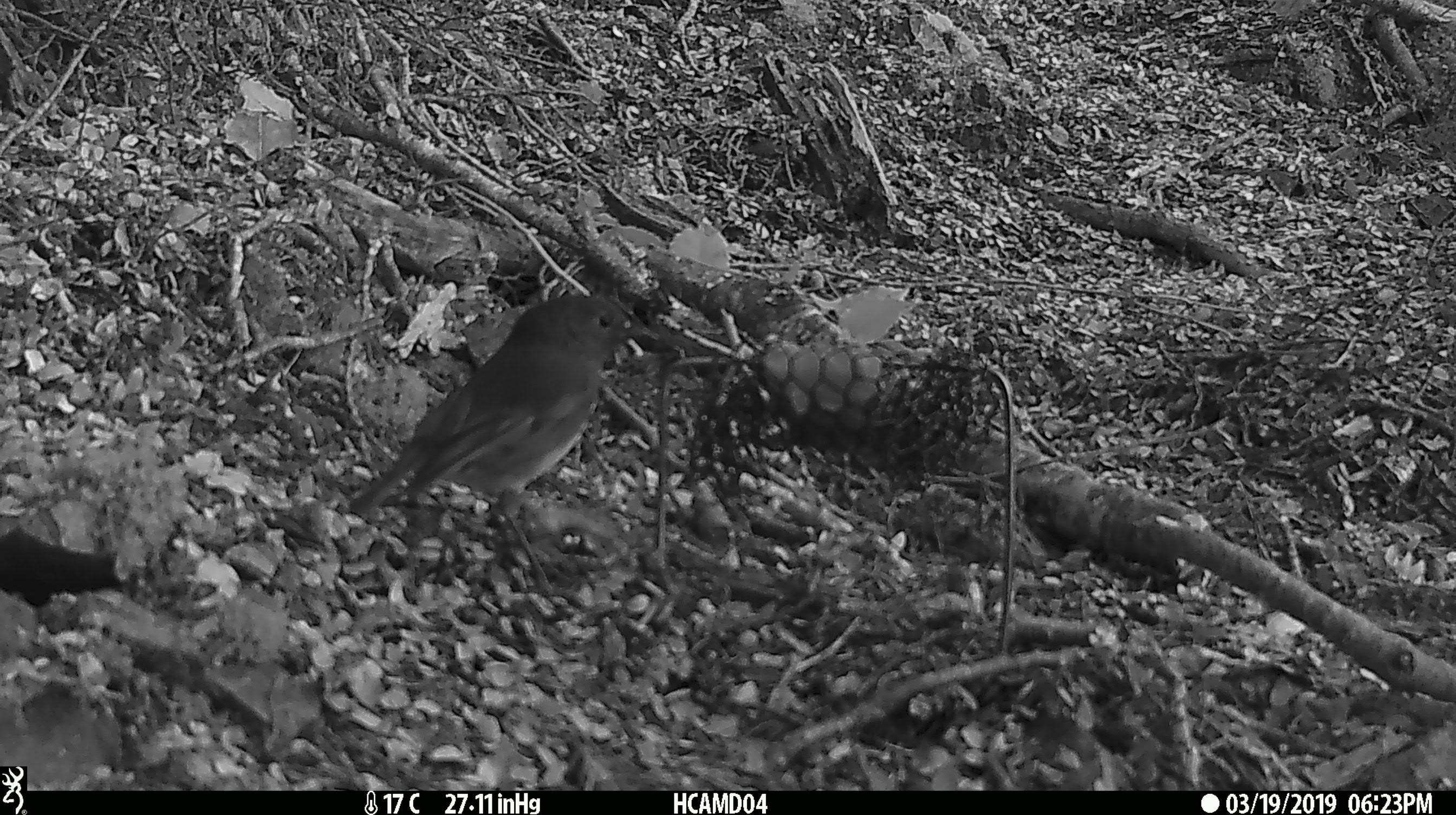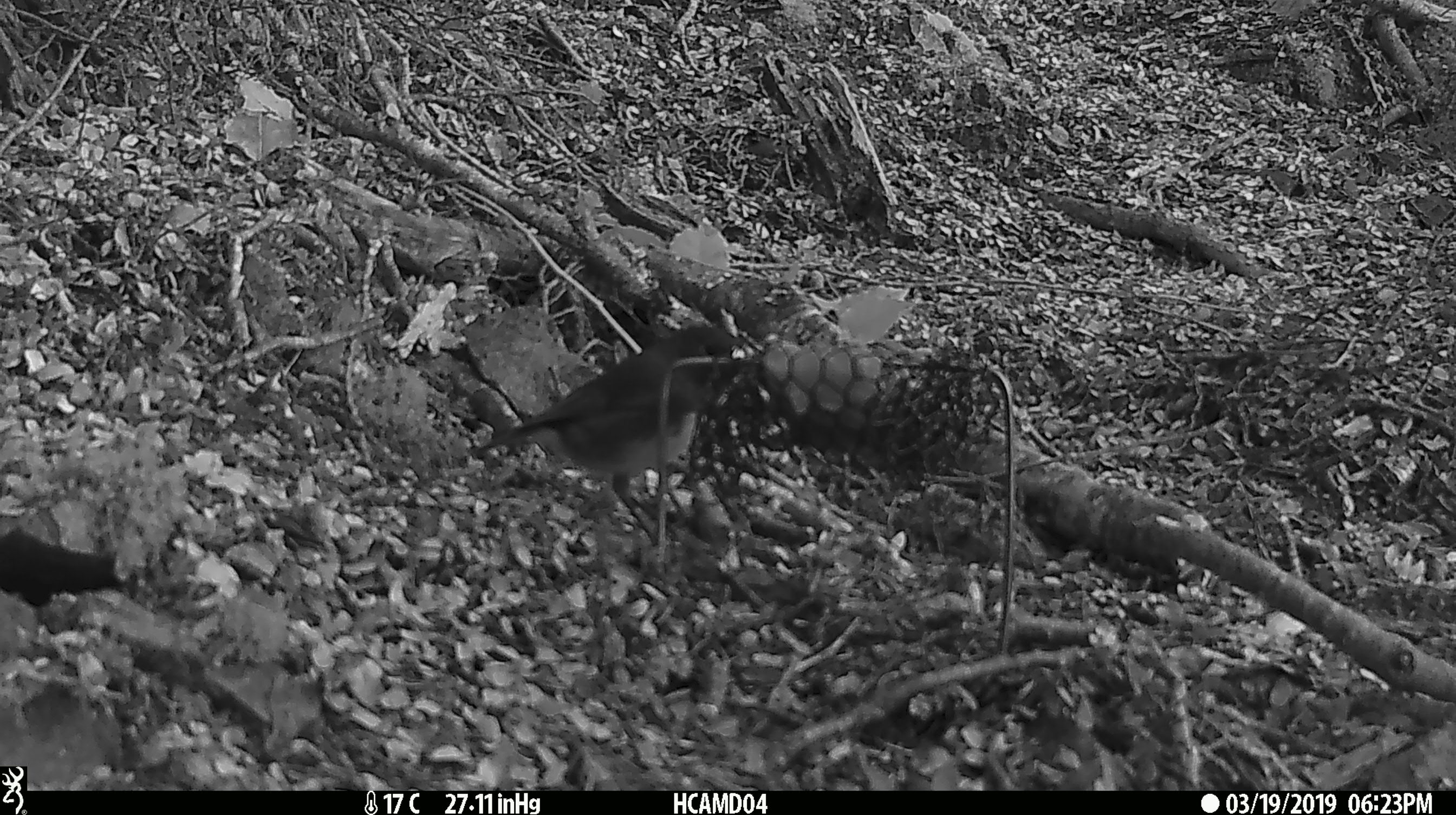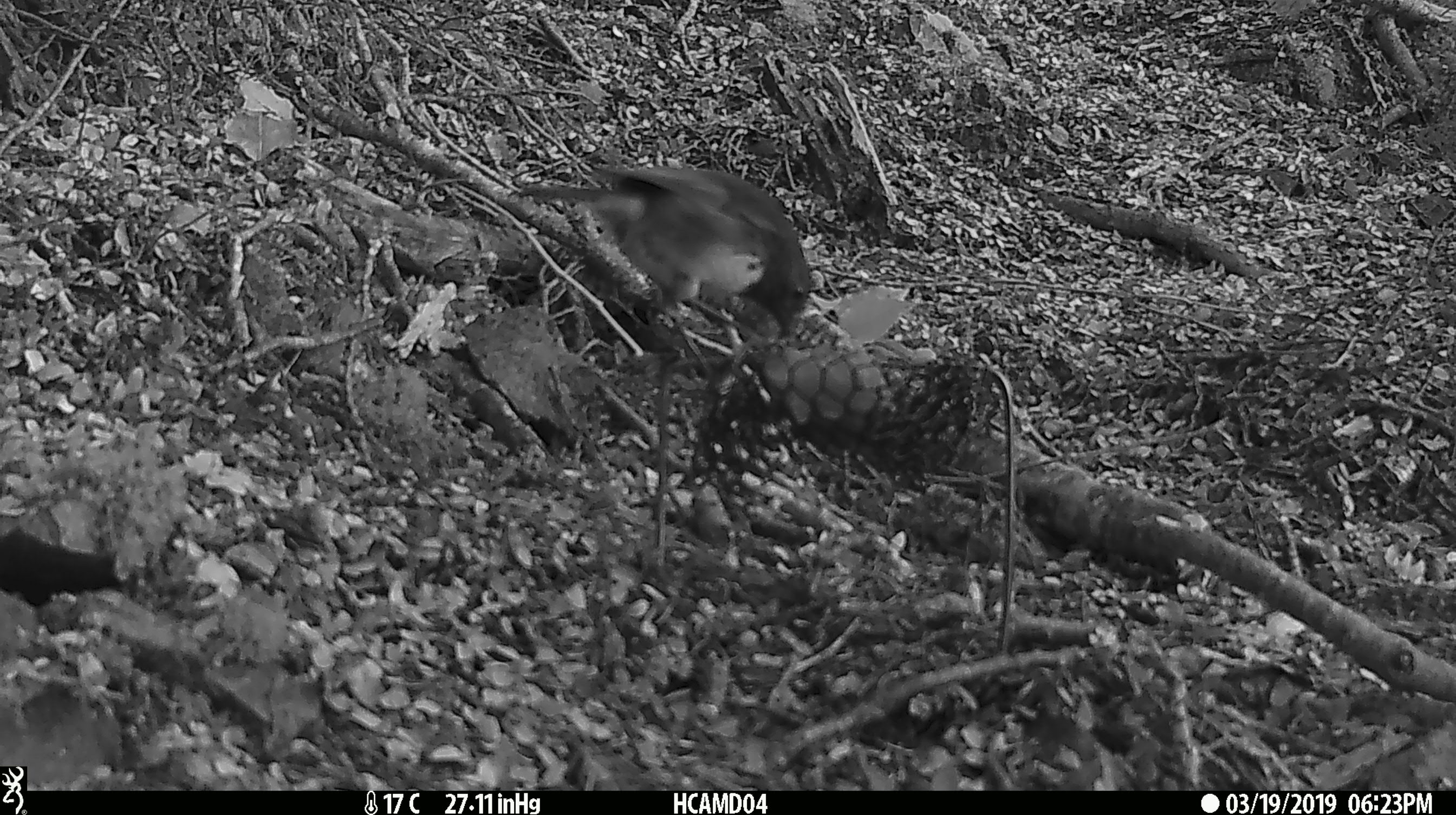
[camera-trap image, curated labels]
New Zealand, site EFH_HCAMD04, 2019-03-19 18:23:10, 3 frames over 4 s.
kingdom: Animalia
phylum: Chordata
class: Aves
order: Passeriformes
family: Petroicidae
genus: Petroica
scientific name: Petroica australis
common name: new zealand robin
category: robin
Robin (new zealand robin) (Petroica australis).